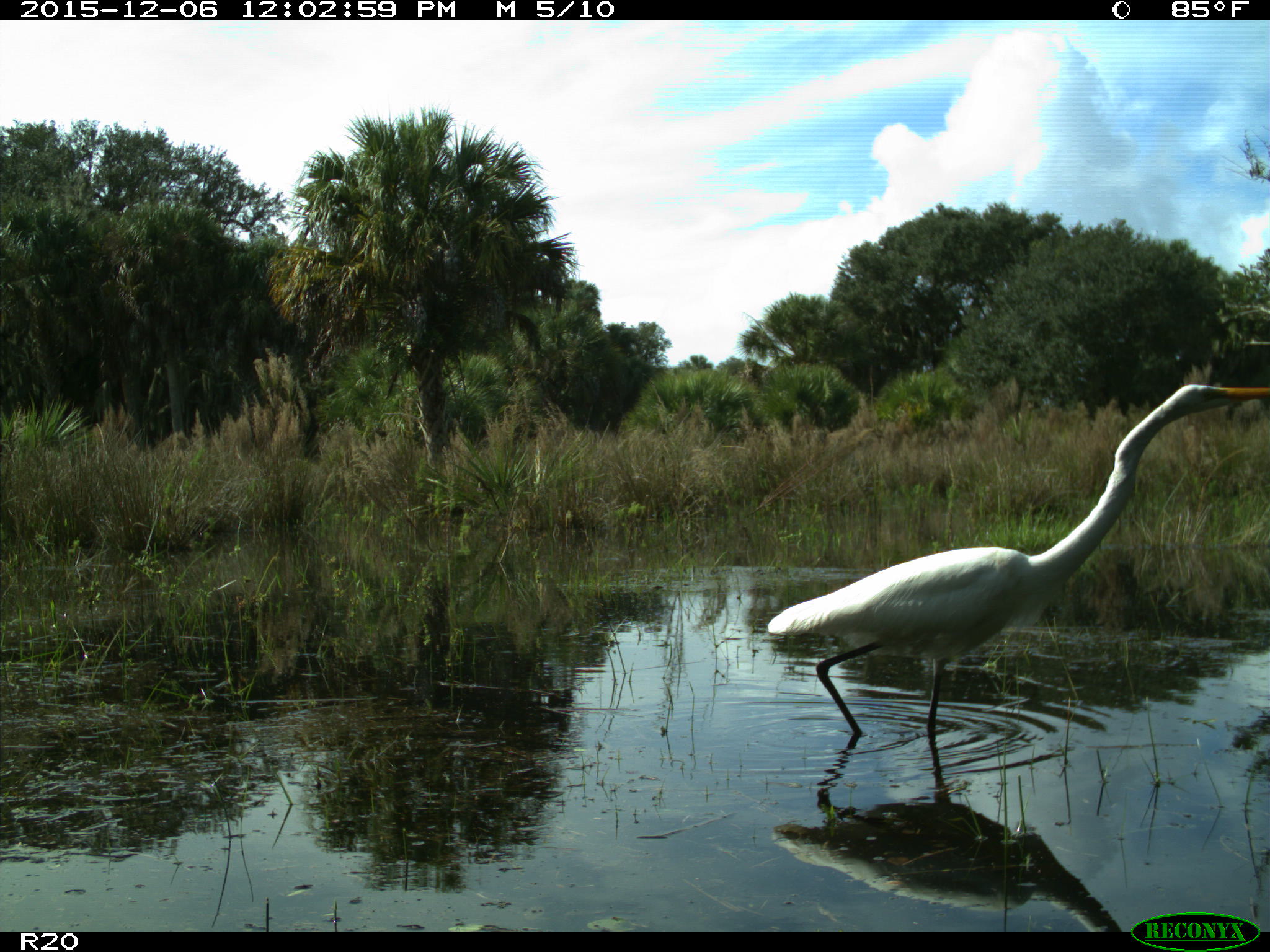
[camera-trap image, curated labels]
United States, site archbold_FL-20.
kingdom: Animalia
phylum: Chordata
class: Aves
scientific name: Aves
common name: birds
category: unidentified bird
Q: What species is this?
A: Unidentified bird (birds) (Aves).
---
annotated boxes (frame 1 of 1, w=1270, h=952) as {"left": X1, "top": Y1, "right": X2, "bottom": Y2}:
animal: {"left": 766, "top": 381, "right": 1268, "bottom": 738}